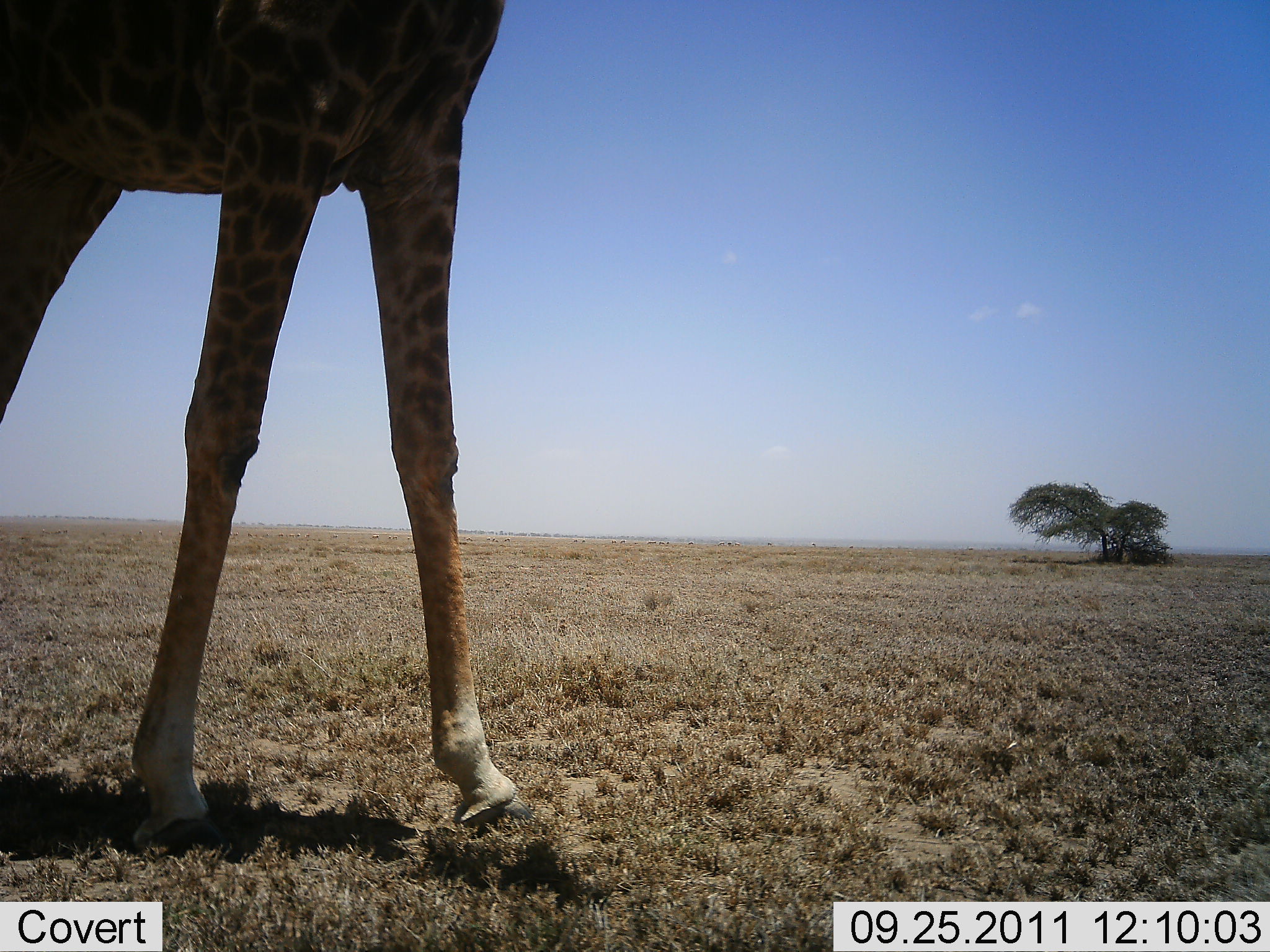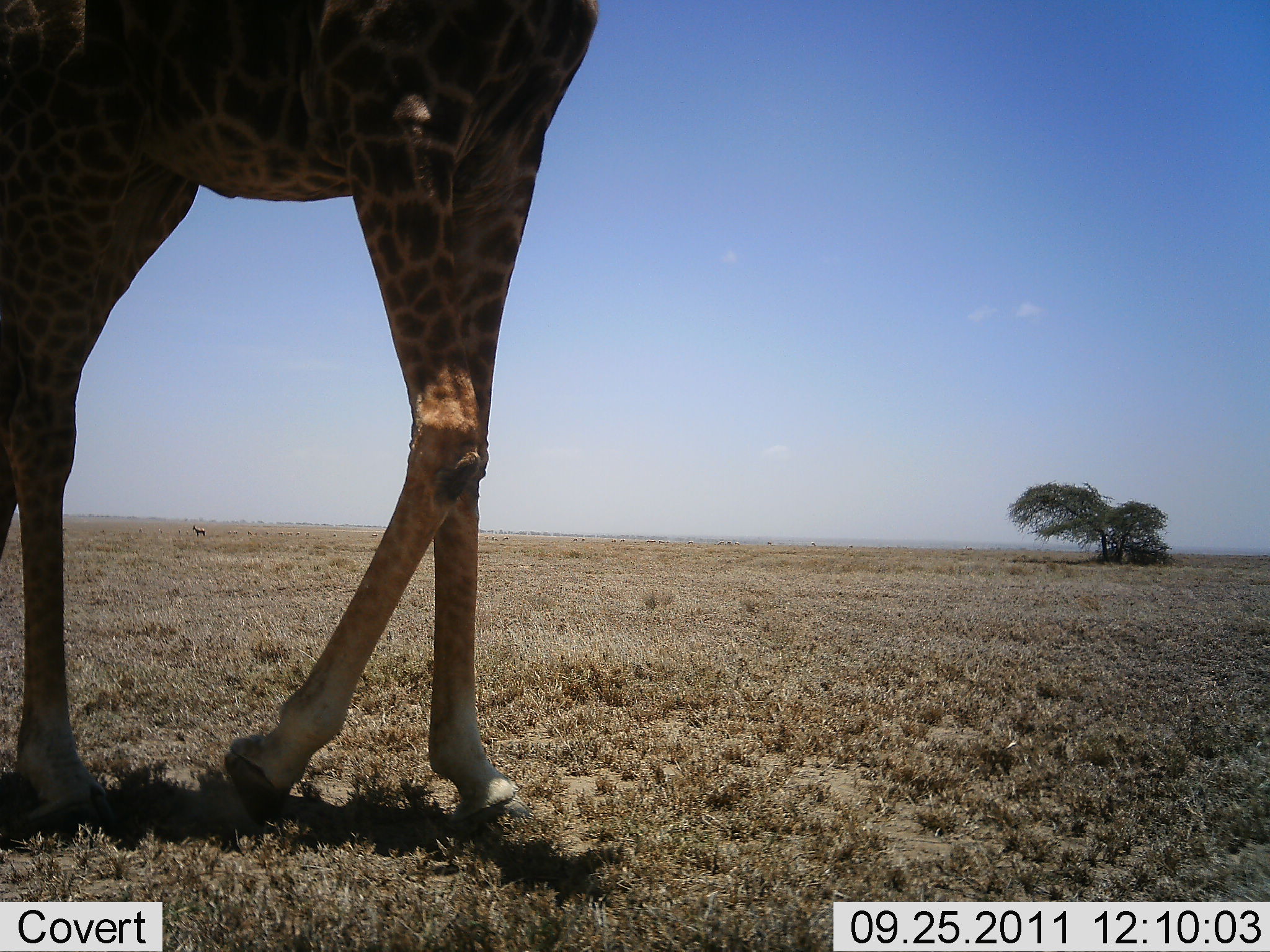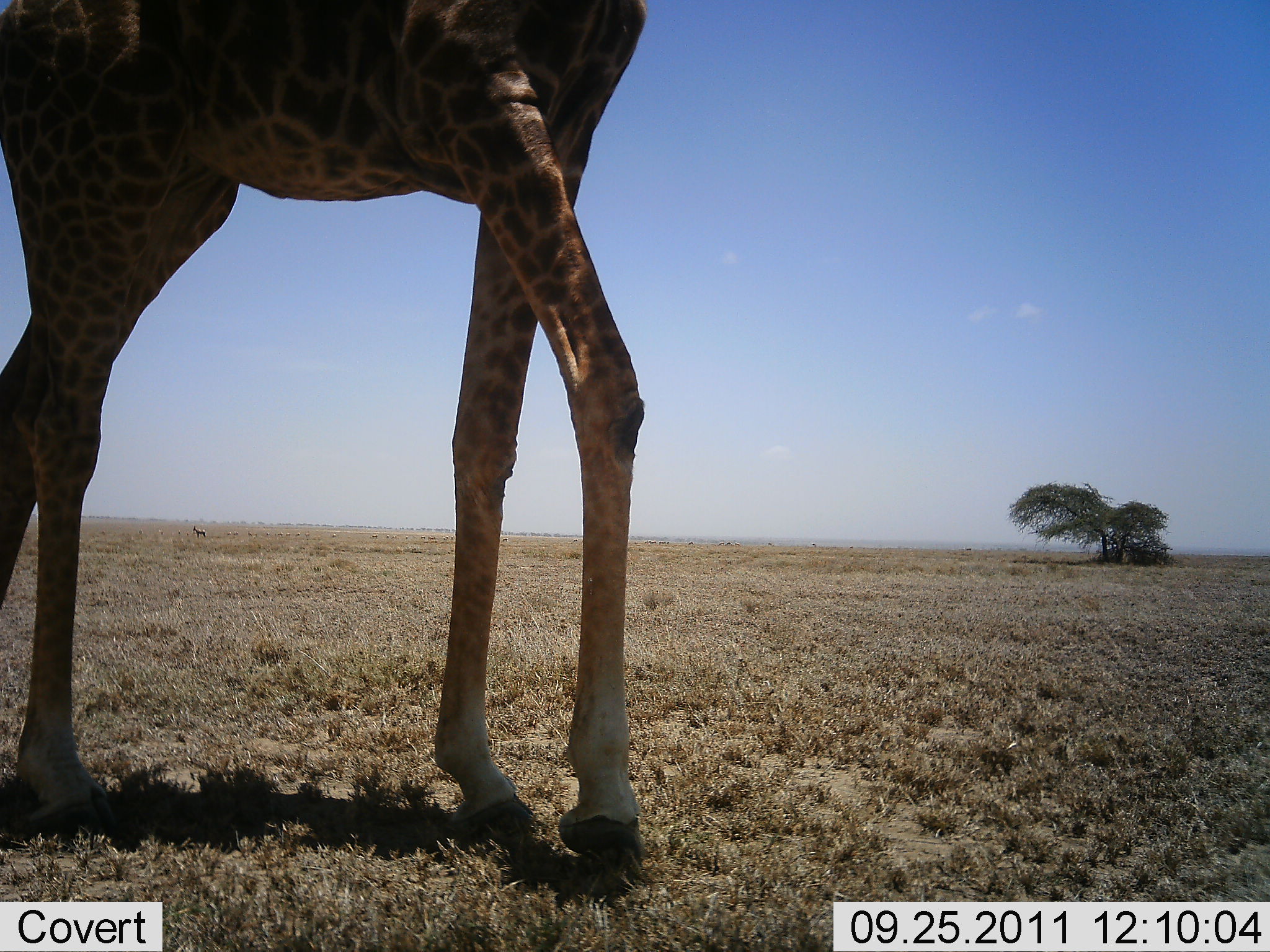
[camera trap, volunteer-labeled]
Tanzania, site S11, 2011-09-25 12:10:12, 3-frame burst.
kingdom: Animalia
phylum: Chordata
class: Mammalia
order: Artiodactyla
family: Giraffidae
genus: Giraffa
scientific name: Giraffa camelopardalis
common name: giraffe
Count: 1.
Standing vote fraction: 31%.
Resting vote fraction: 0%.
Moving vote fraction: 69%.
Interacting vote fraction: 0%.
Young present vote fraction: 0%.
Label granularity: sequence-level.